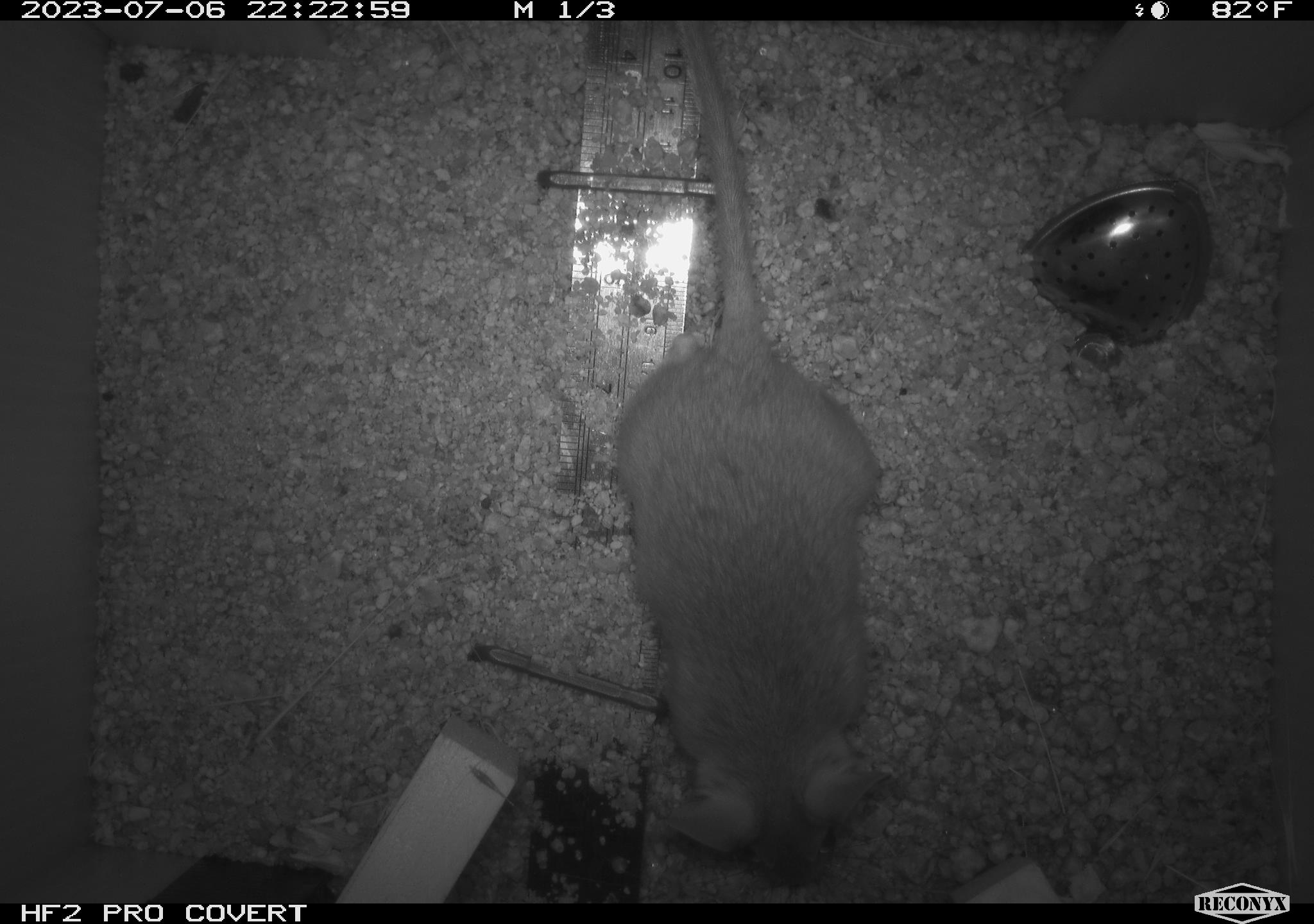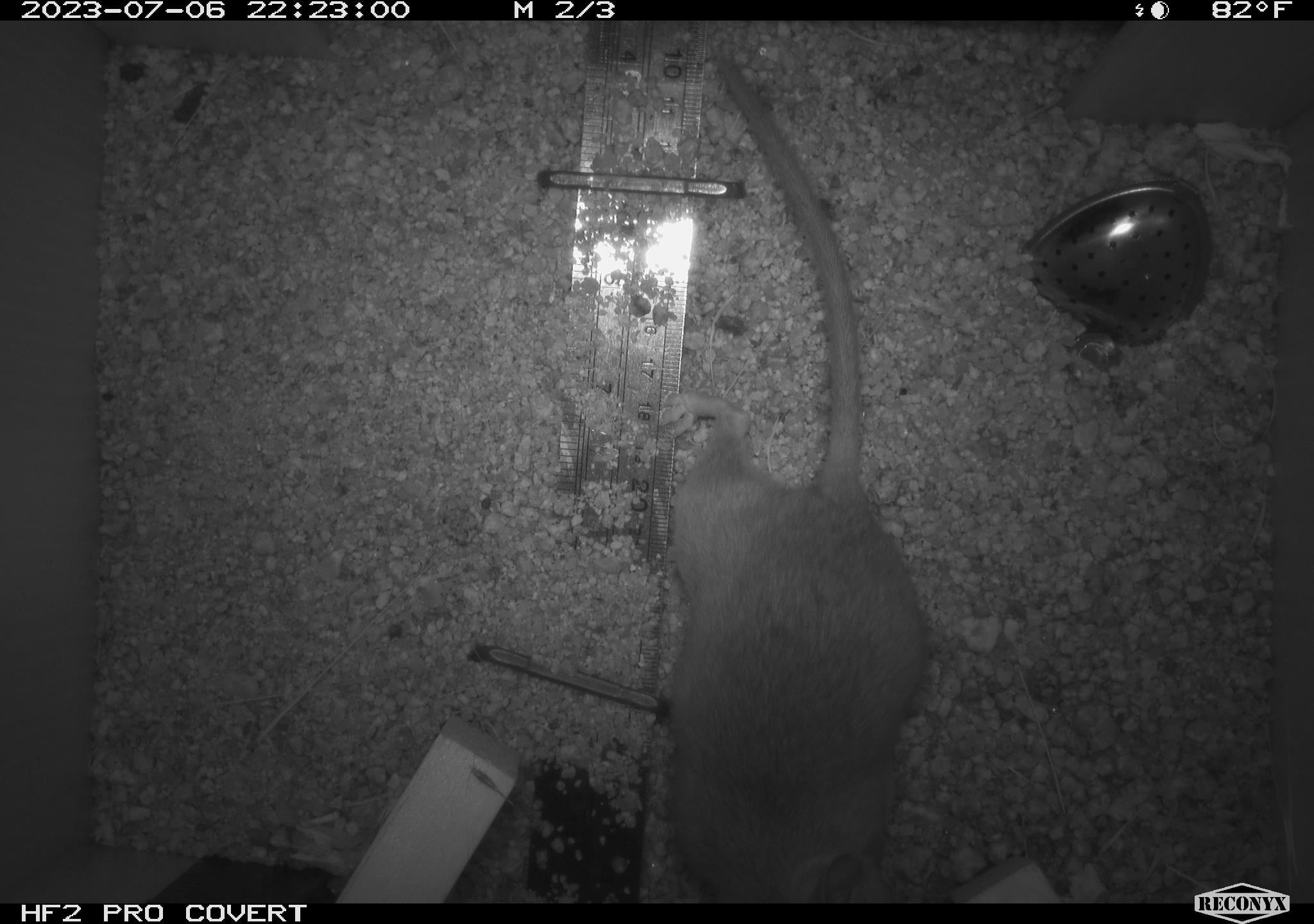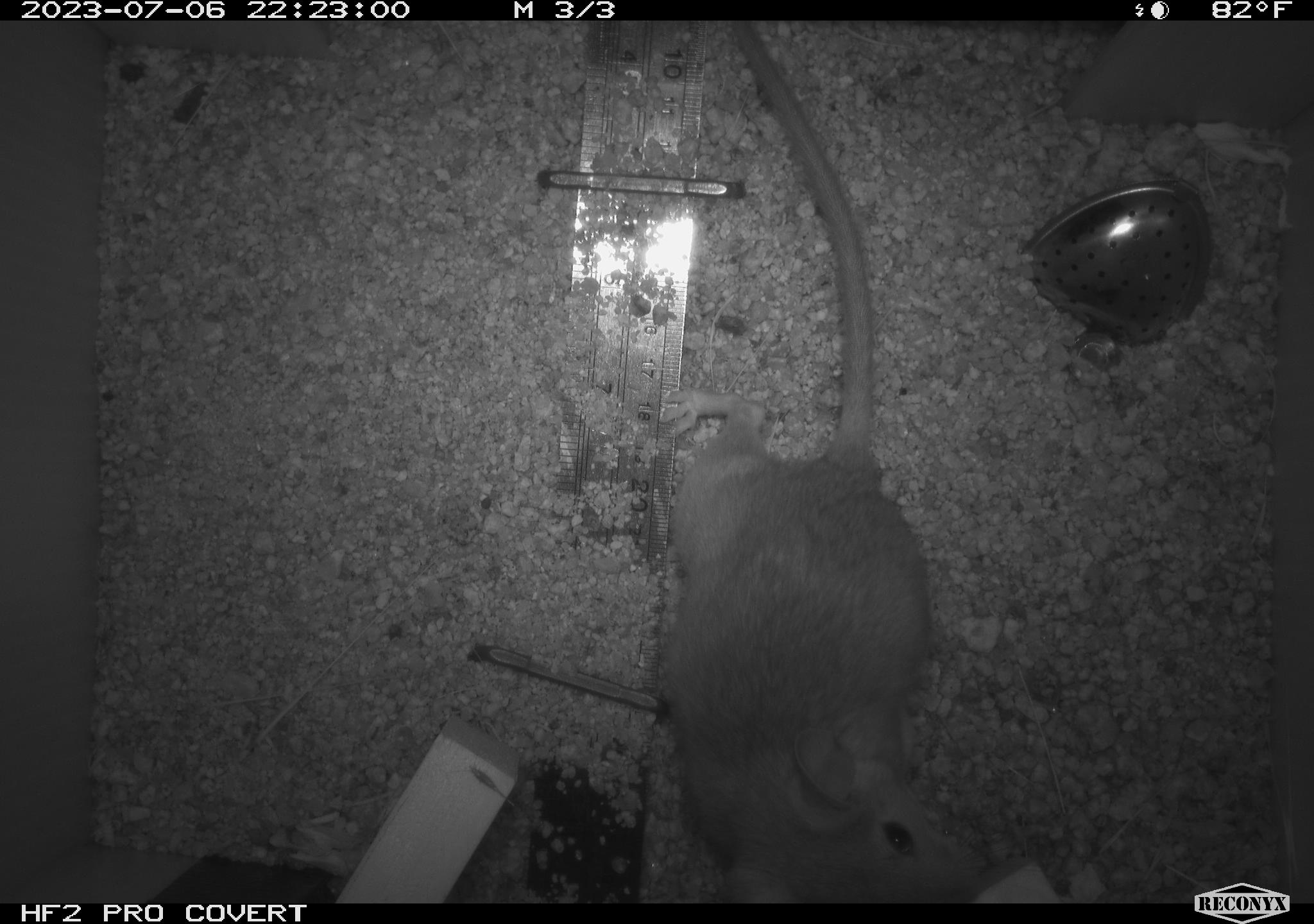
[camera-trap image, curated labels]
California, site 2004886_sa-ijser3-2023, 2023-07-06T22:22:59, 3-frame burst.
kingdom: Animalia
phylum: Chordata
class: Mammalia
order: Rodentia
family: Cricetidae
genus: Neotoma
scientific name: Neotoma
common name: pack rat or woodrat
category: neotoma species